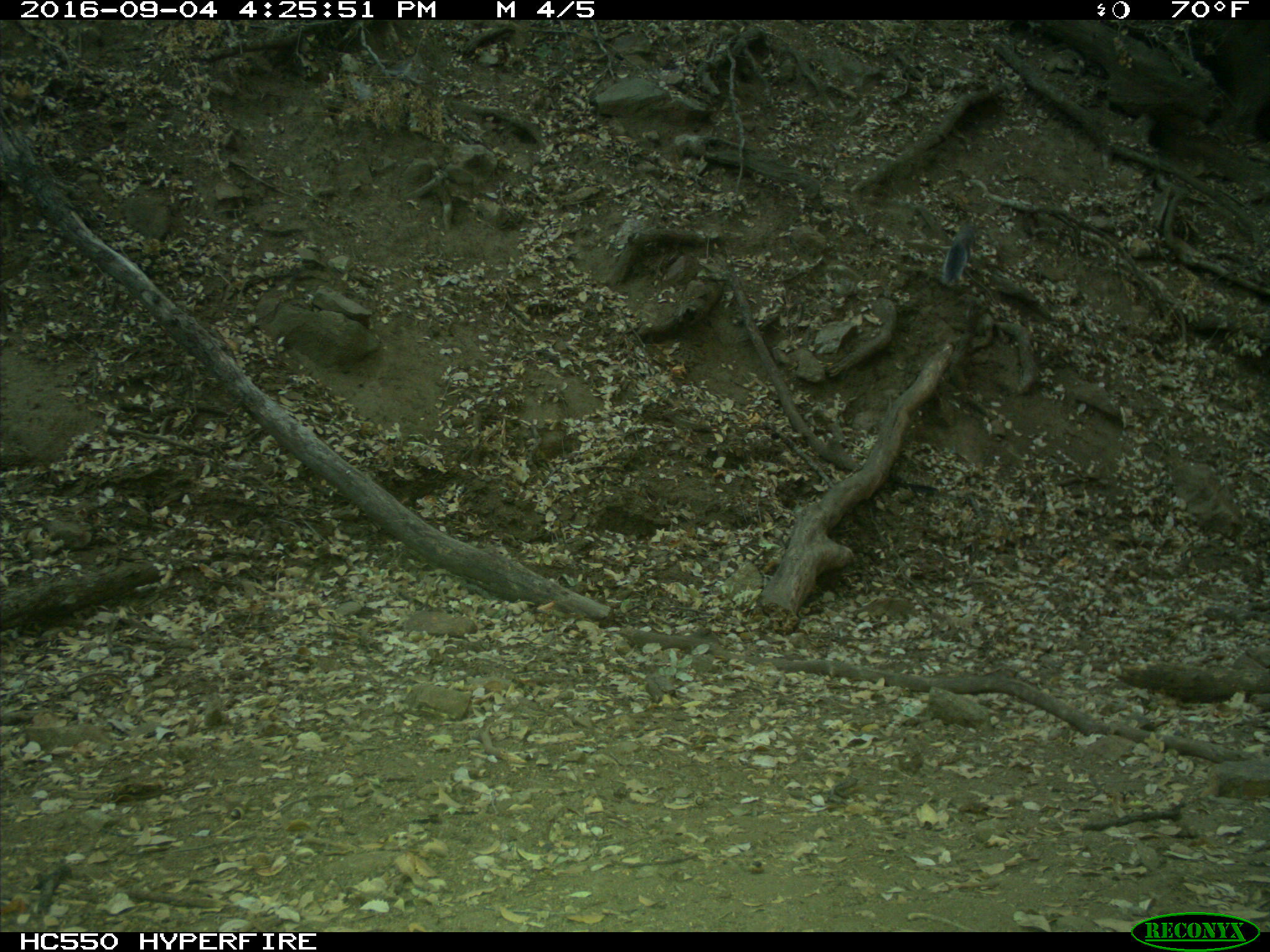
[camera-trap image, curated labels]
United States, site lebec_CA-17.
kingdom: Animalia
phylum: Chordata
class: Mammalia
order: Rodentia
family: Sciuridae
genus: Sciurus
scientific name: Sciurus carolinensis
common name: eastern gray squirrel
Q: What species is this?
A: Sciurus carolinensis (eastern gray squirrel).